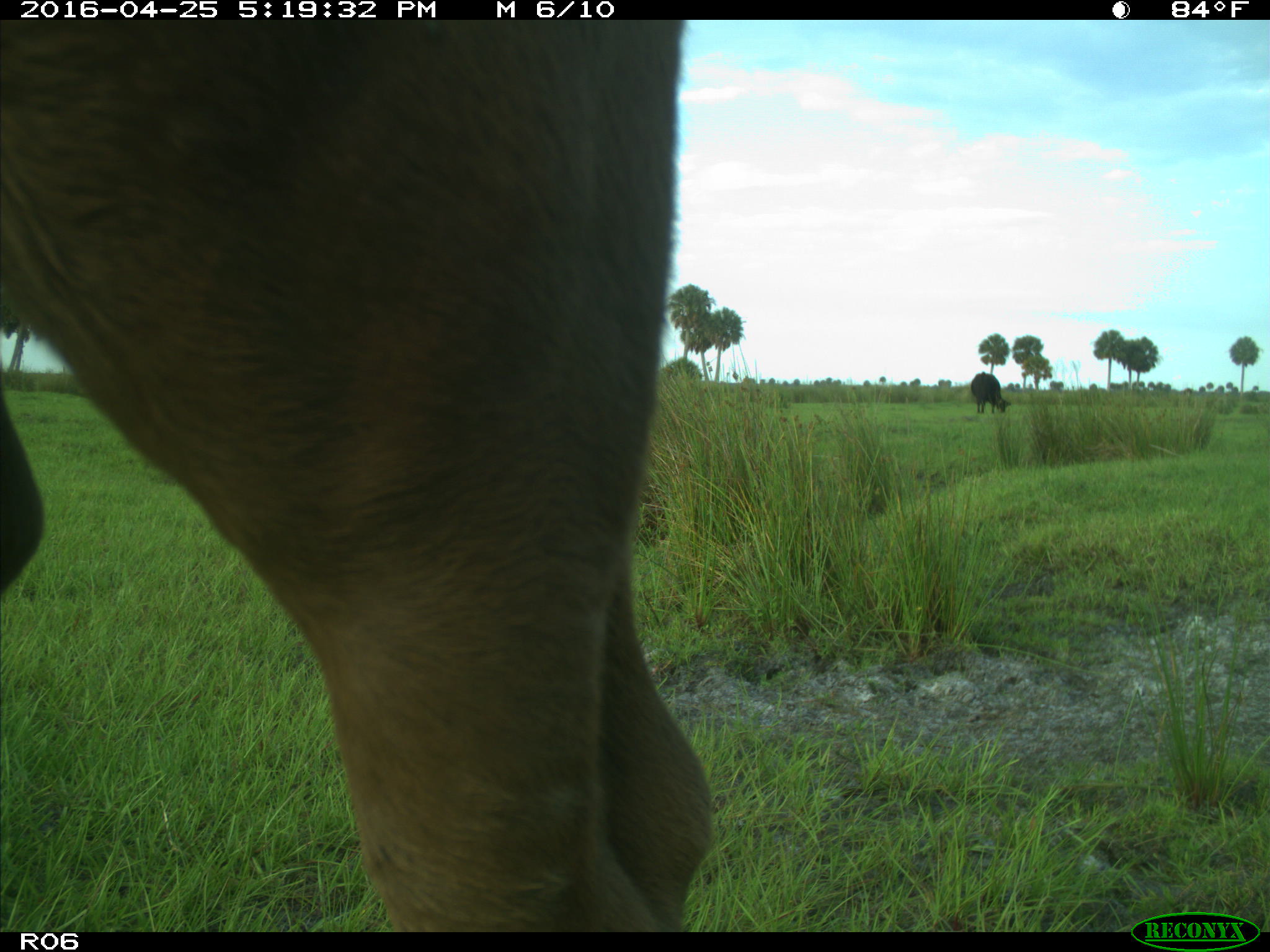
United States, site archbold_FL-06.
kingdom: Animalia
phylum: Chordata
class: Mammalia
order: Artiodactyla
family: Bovidae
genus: Bos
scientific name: Bos taurus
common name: domestic cow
Bos taurus (domestic cow).